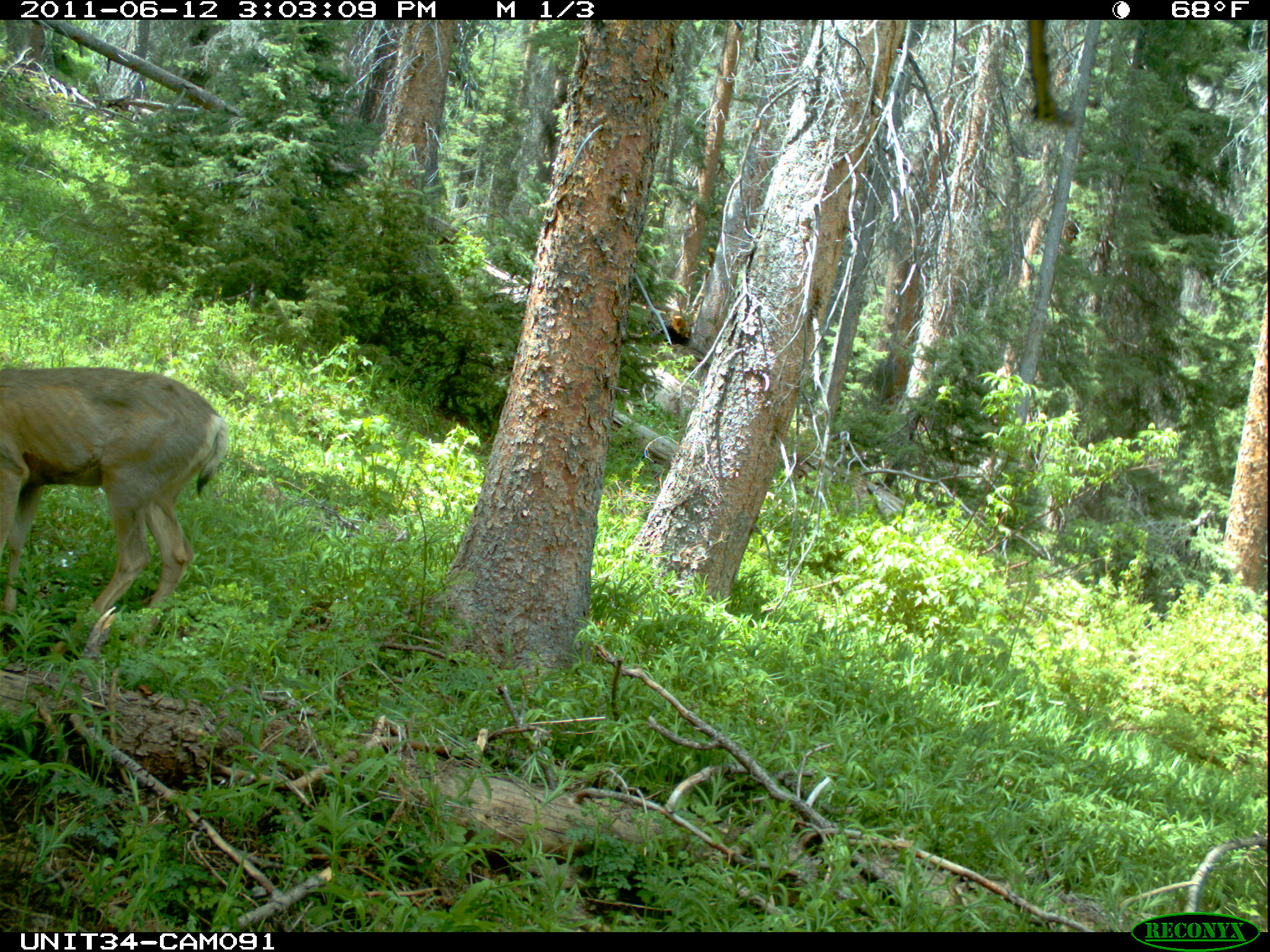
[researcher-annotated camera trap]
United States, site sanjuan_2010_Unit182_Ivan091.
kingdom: Animalia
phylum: Chordata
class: Mammalia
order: Artiodactyla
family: Cervidae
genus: Odocoileus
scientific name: Odocoileus hemionus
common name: mule deer